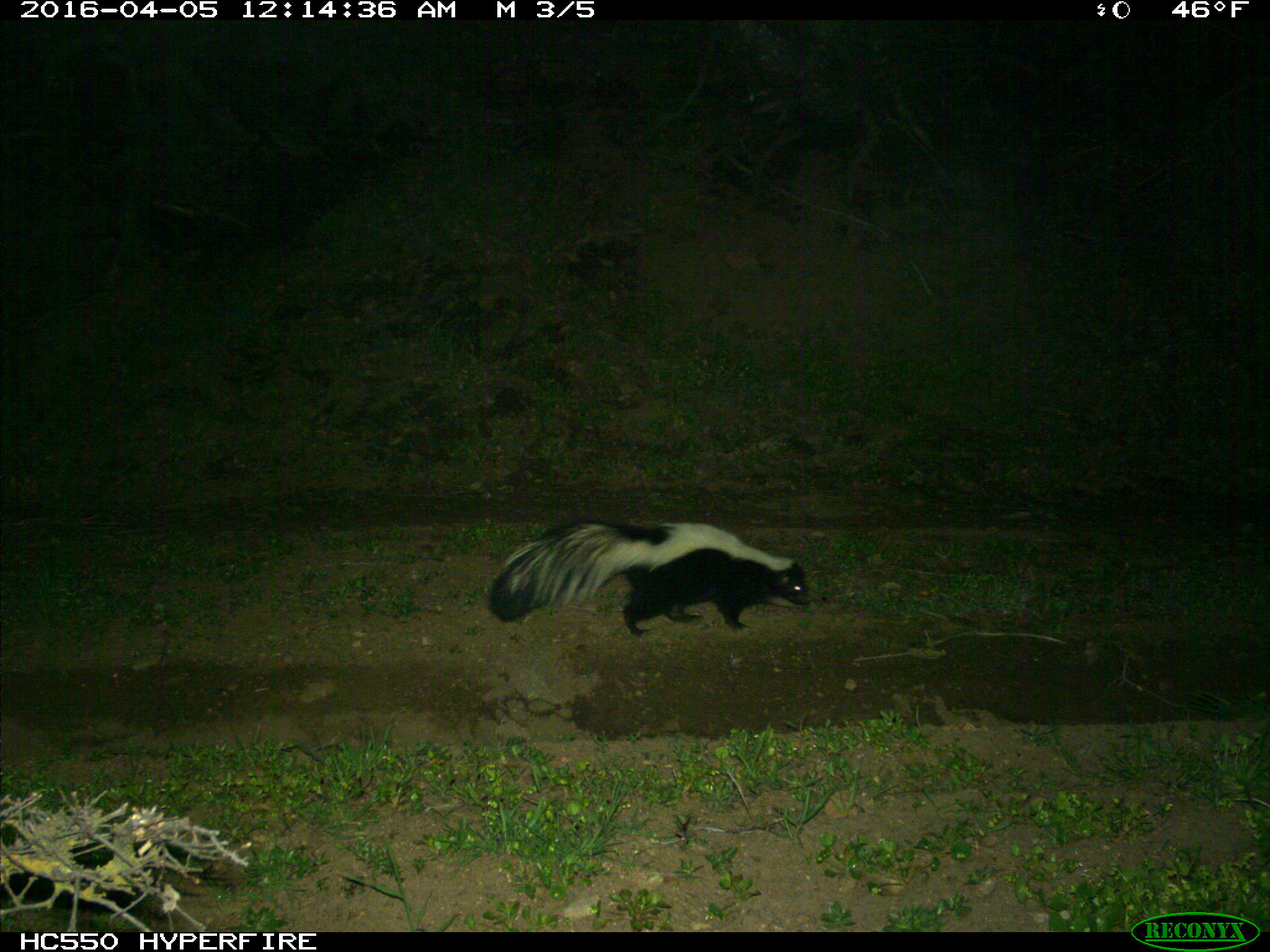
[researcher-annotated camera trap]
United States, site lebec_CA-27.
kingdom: Animalia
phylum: Chordata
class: Mammalia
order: Carnivora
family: Mephitidae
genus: Mephitis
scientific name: Mephitis mephitis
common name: striped skunk